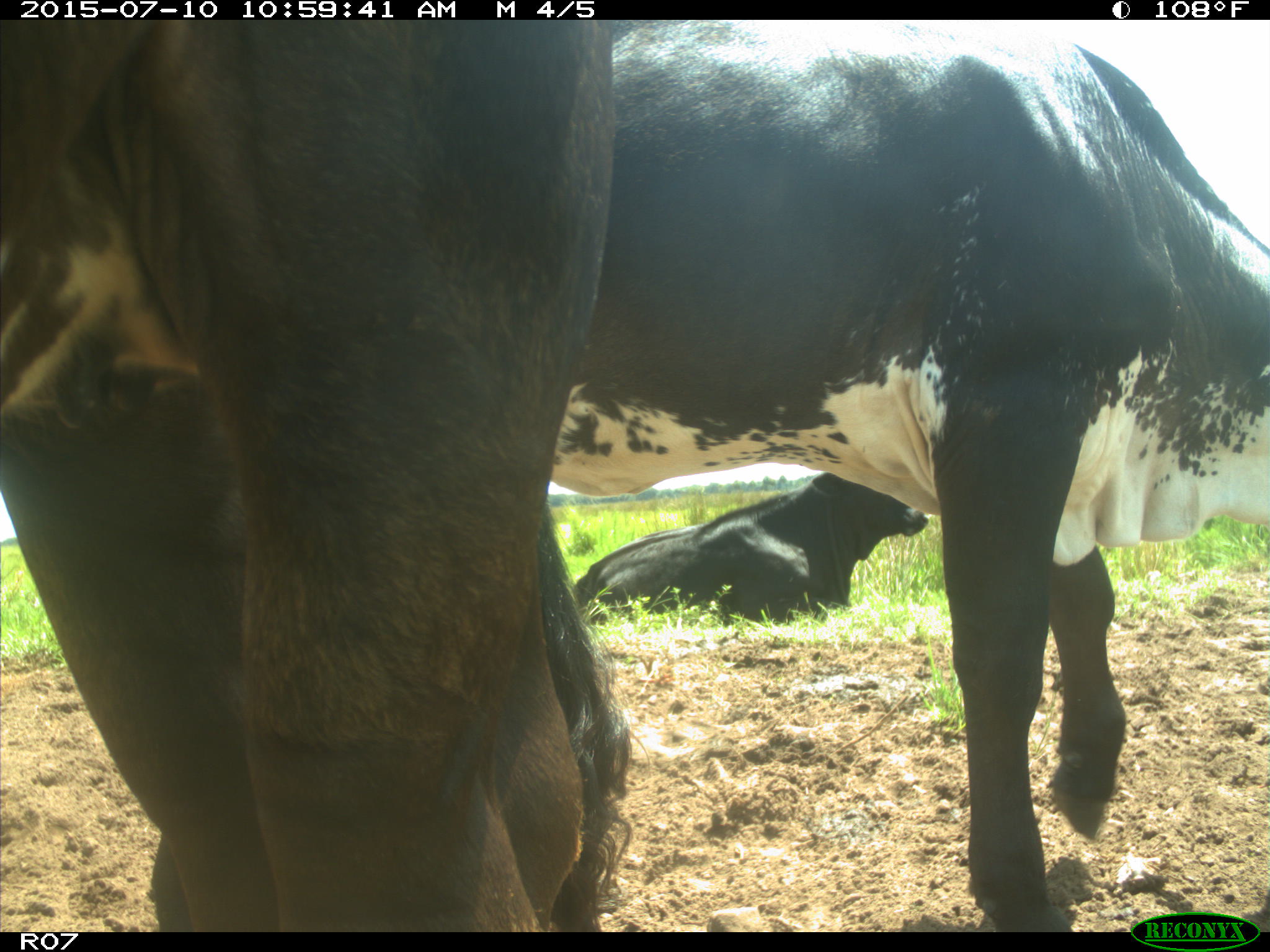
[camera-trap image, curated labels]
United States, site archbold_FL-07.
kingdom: Animalia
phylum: Chordata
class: Mammalia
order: Artiodactyla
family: Bovidae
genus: Bos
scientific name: Bos taurus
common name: domestic cow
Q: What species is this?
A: Bos taurus (domestic cow).